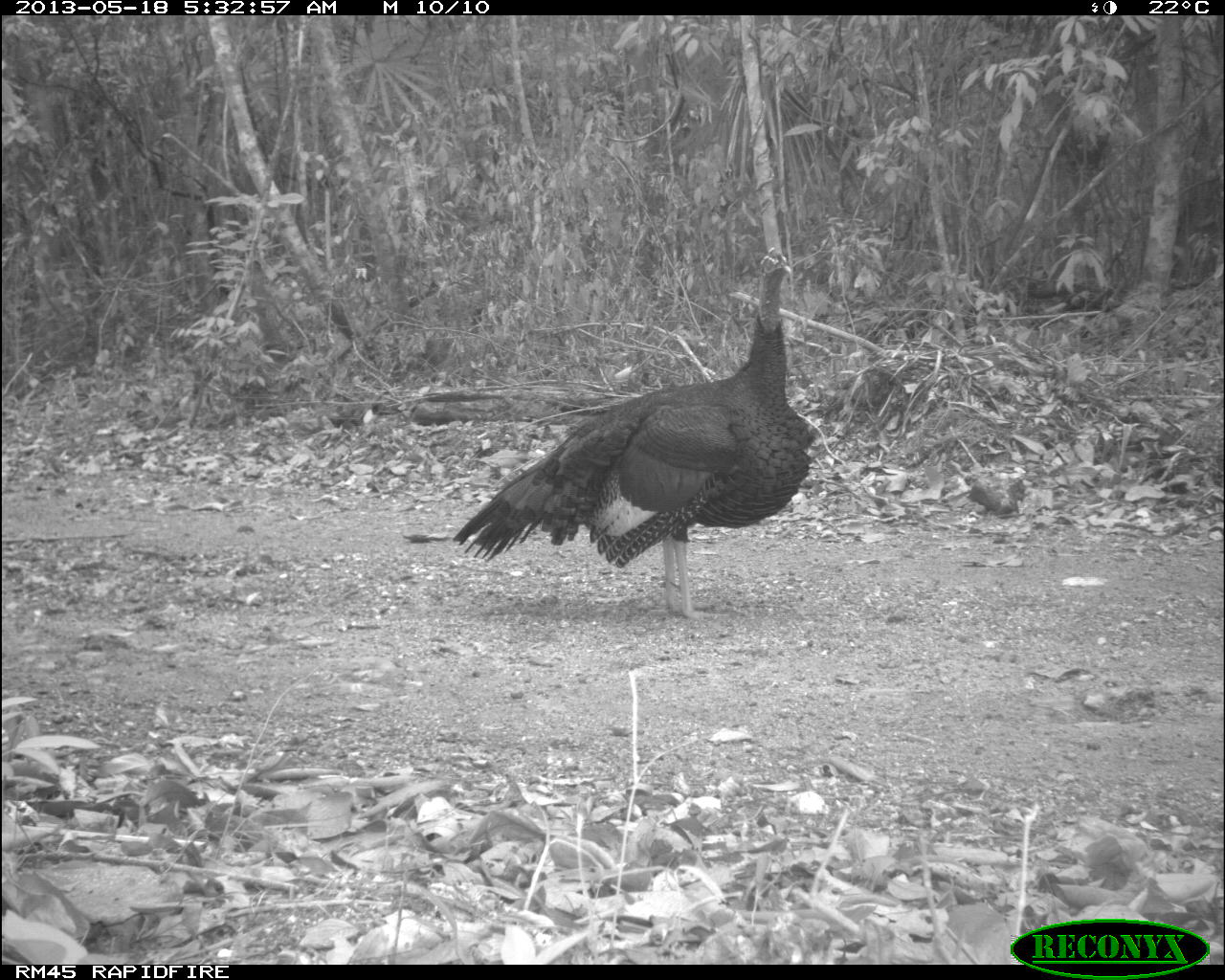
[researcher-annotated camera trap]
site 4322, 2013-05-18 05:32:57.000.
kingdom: Animalia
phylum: Chordata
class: Aves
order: Galliformes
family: Phasianidae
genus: Meleagris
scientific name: Meleagris ocellata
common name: ocellated turkey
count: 1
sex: male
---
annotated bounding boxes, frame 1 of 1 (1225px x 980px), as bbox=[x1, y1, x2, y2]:
meleagris ocellata: bbox=[452, 246, 817, 620]